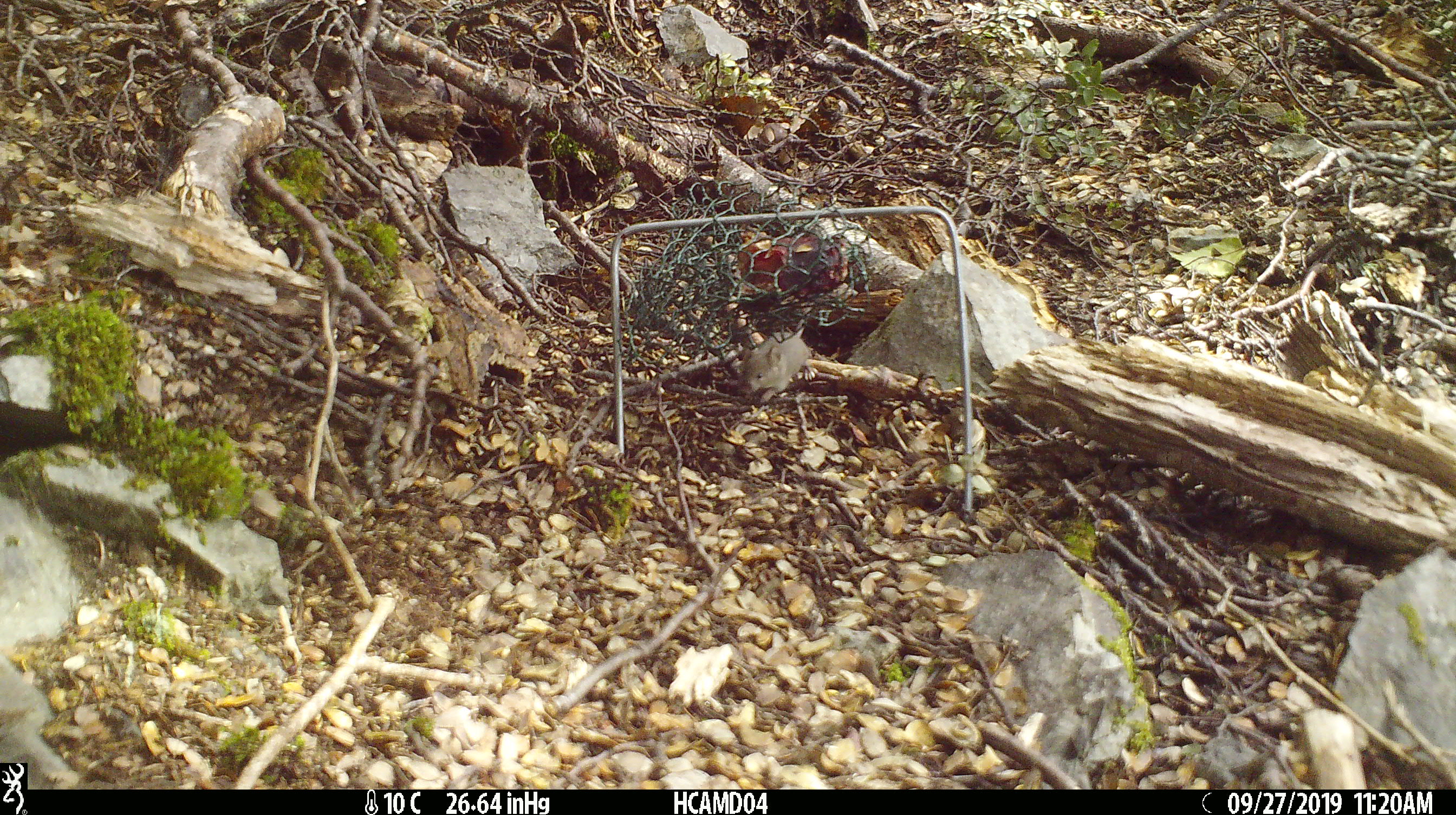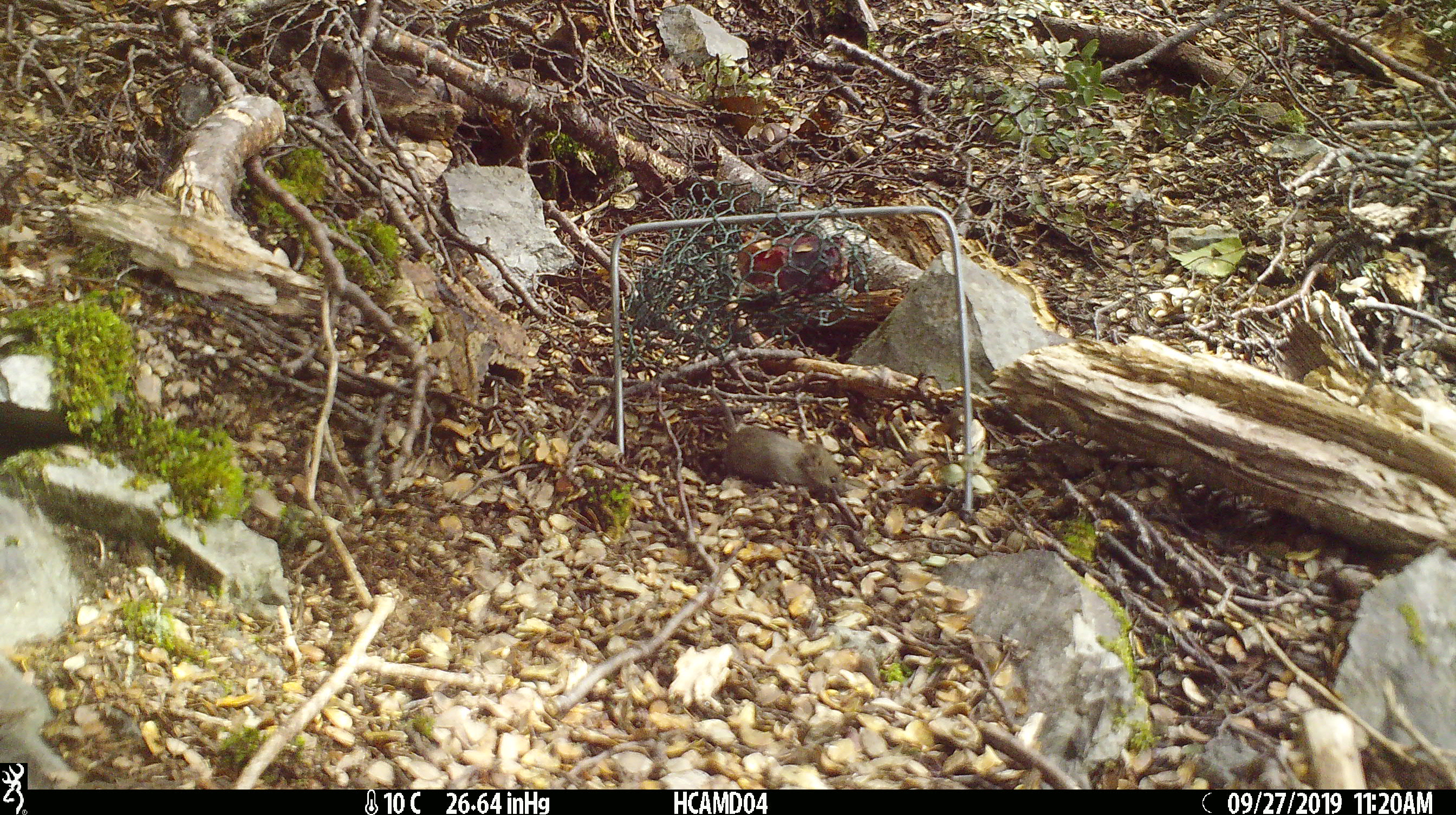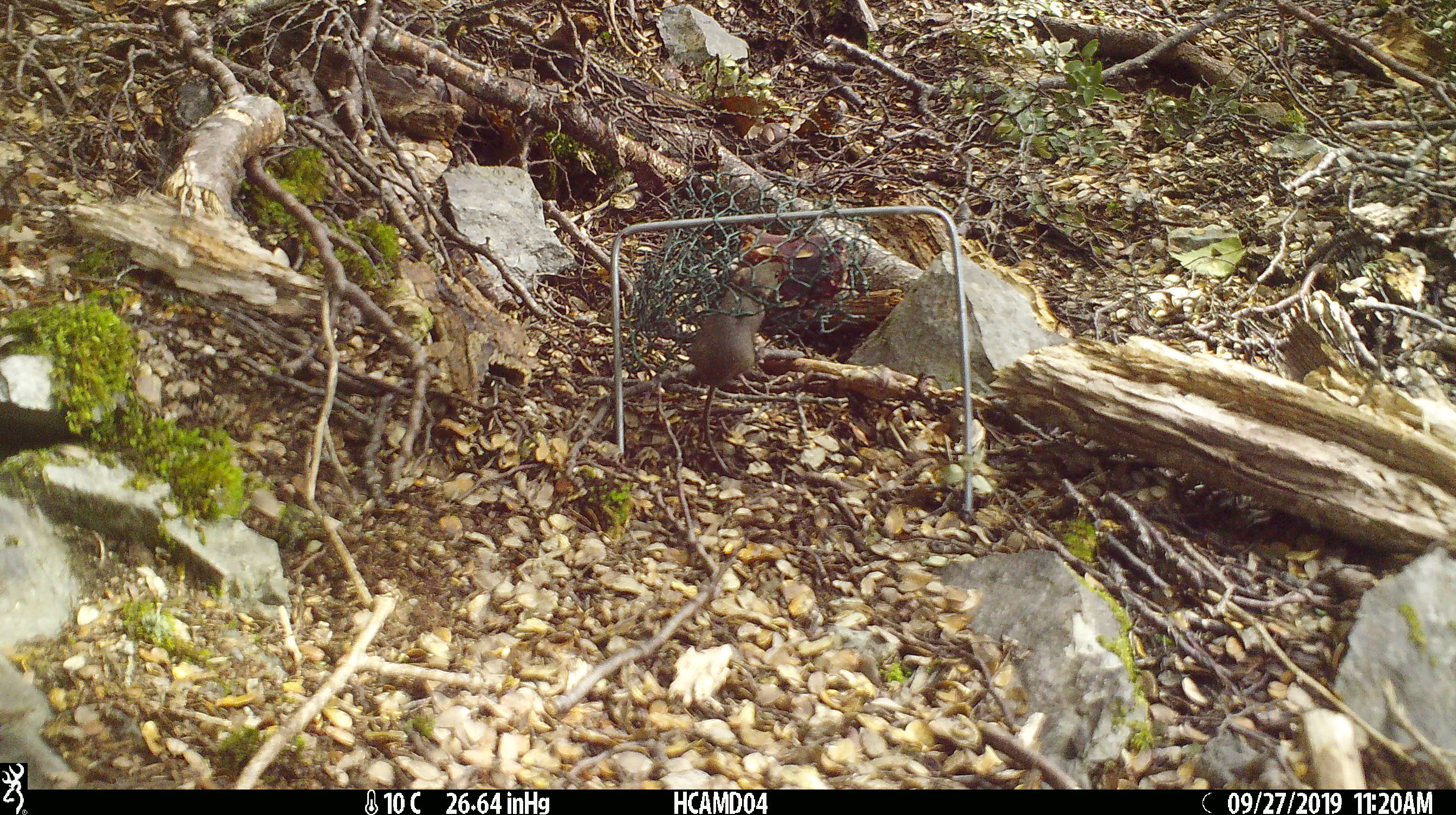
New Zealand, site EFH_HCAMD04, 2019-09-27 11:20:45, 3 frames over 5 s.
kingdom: Animalia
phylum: Chordata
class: Mammalia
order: Rodentia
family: Muridae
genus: Mus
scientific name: Mus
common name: mouse